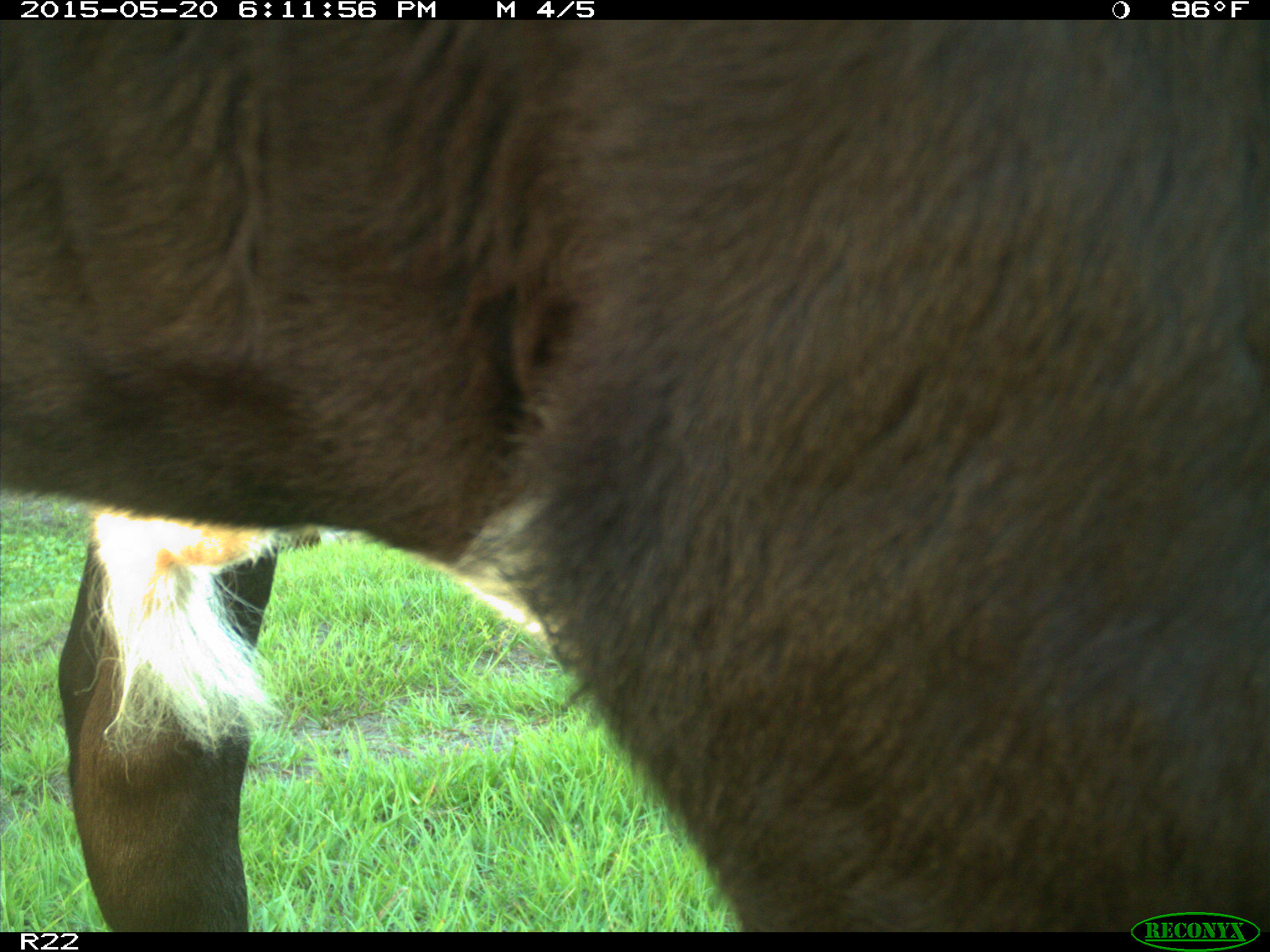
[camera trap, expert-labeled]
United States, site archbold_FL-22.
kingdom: Animalia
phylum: Chordata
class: Mammalia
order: Artiodactyla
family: Bovidae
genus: Bos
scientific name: Bos taurus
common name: domestic cow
Bos taurus (domestic cow).